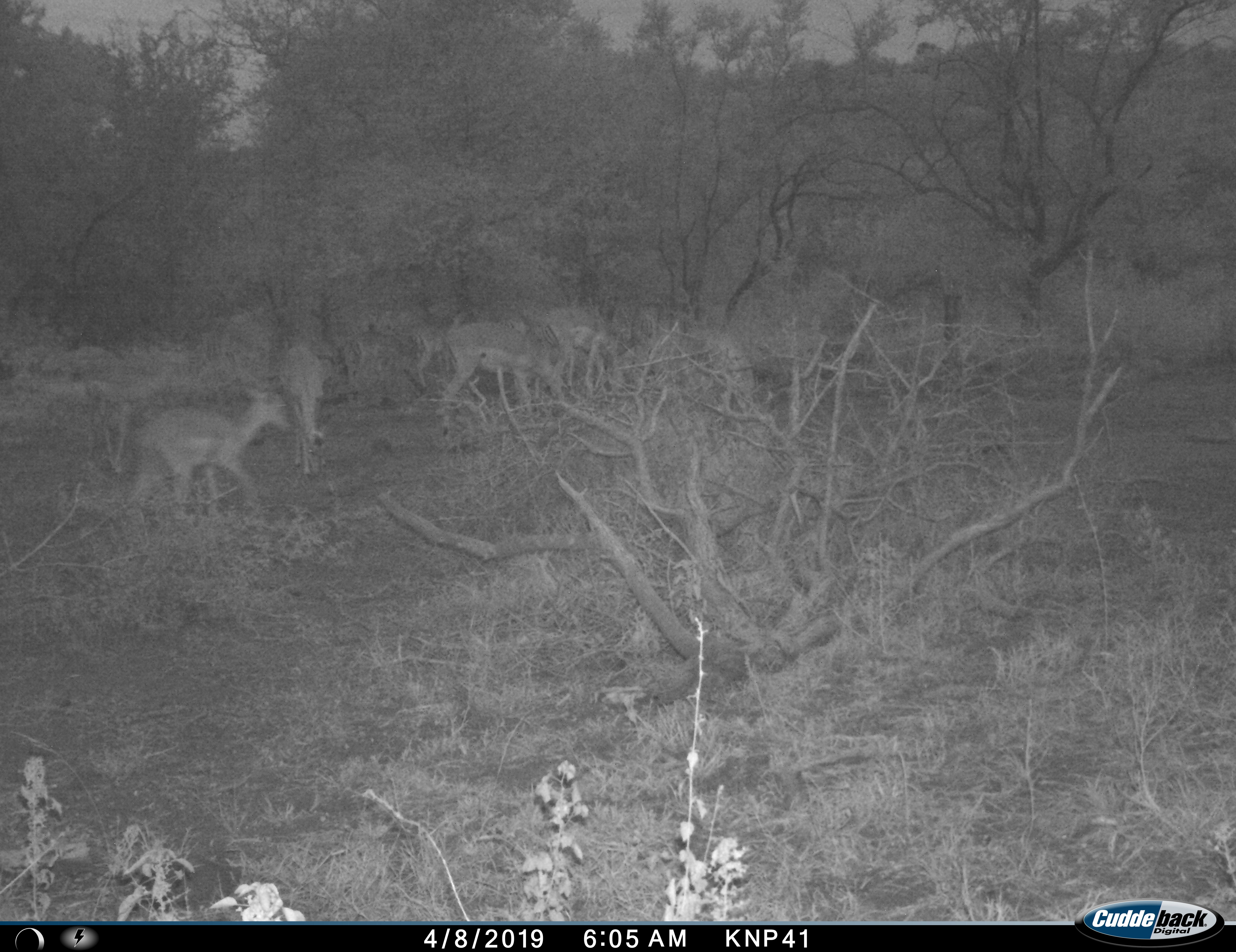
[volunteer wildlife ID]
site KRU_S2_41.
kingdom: Animalia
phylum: Chordata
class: Mammalia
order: Artiodactyla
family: Bovidae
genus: Aepyceros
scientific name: Aepyceros melampus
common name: impala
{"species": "impala (Aepyceros melampus)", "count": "5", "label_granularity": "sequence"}